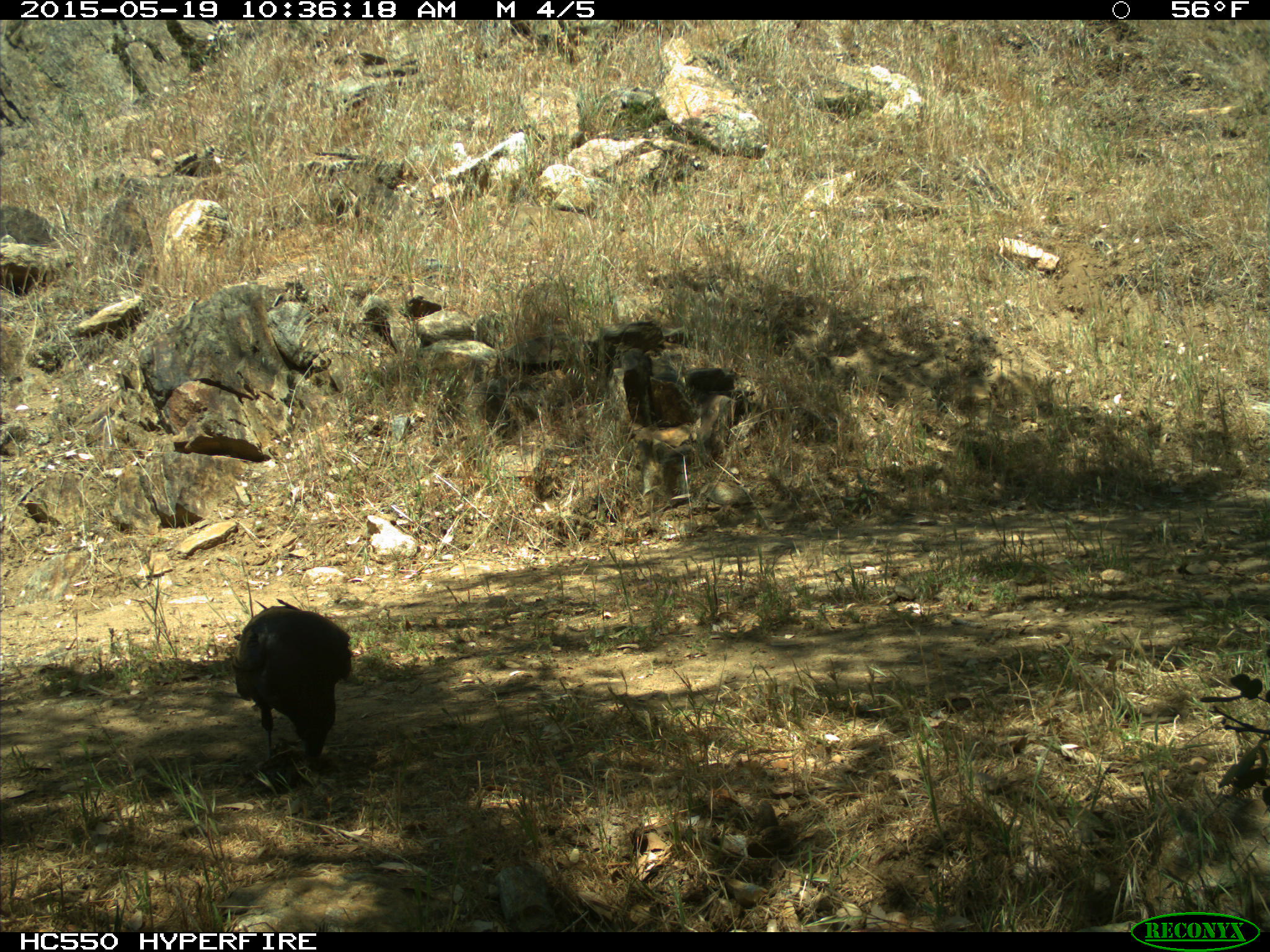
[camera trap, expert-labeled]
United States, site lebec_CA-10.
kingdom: Animalia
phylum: Chordata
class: Aves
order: Passeriformes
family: Corvidae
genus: Corvus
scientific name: Corvus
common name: crows and ravens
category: unidentified corvus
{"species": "unidentified corvus (crows and ravens) (Corvus)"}